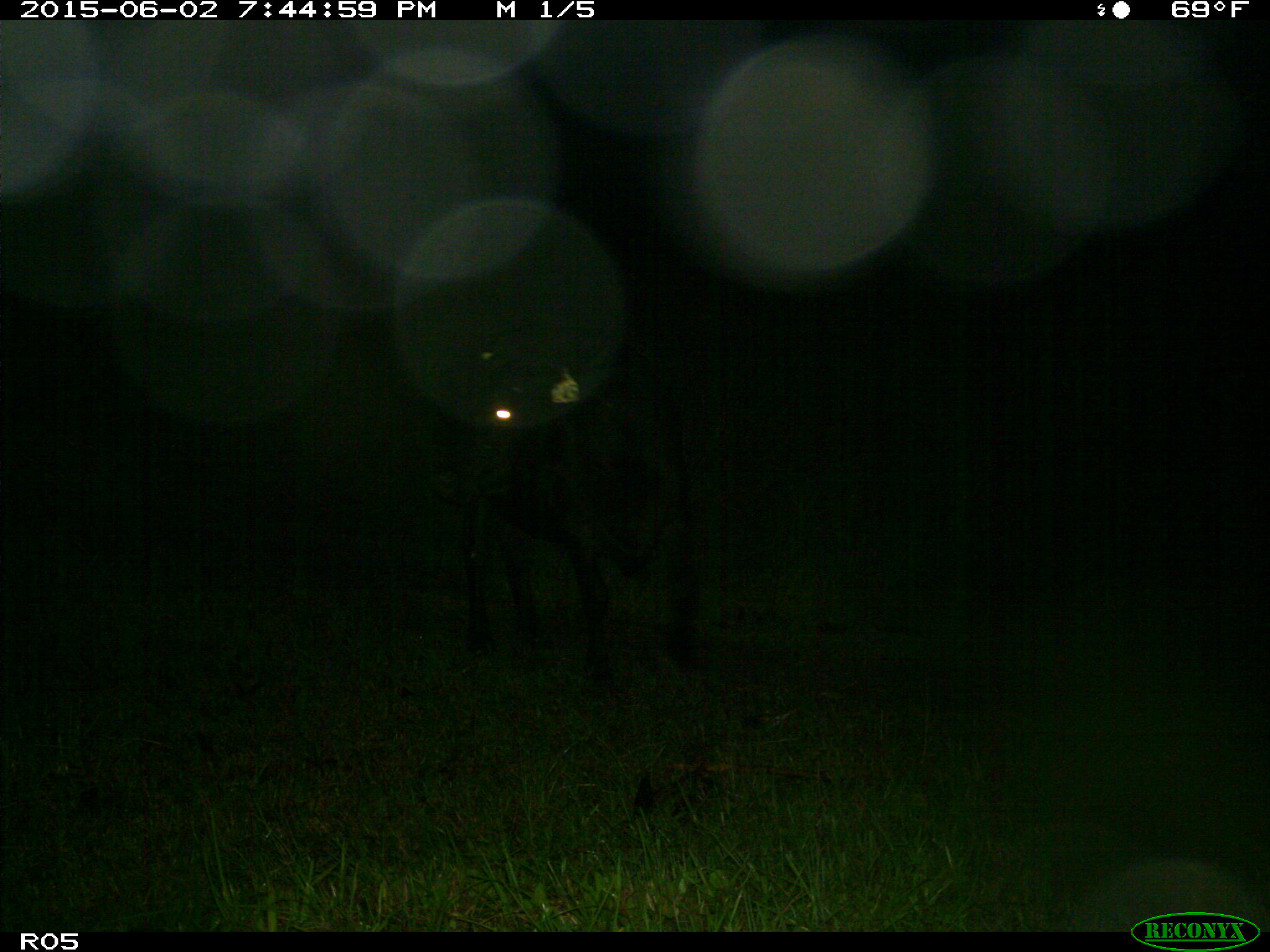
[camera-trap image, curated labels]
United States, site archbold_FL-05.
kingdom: Animalia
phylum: Chordata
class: Mammalia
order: Artiodactyla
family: Bovidae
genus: Bos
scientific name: Bos taurus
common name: domestic cow